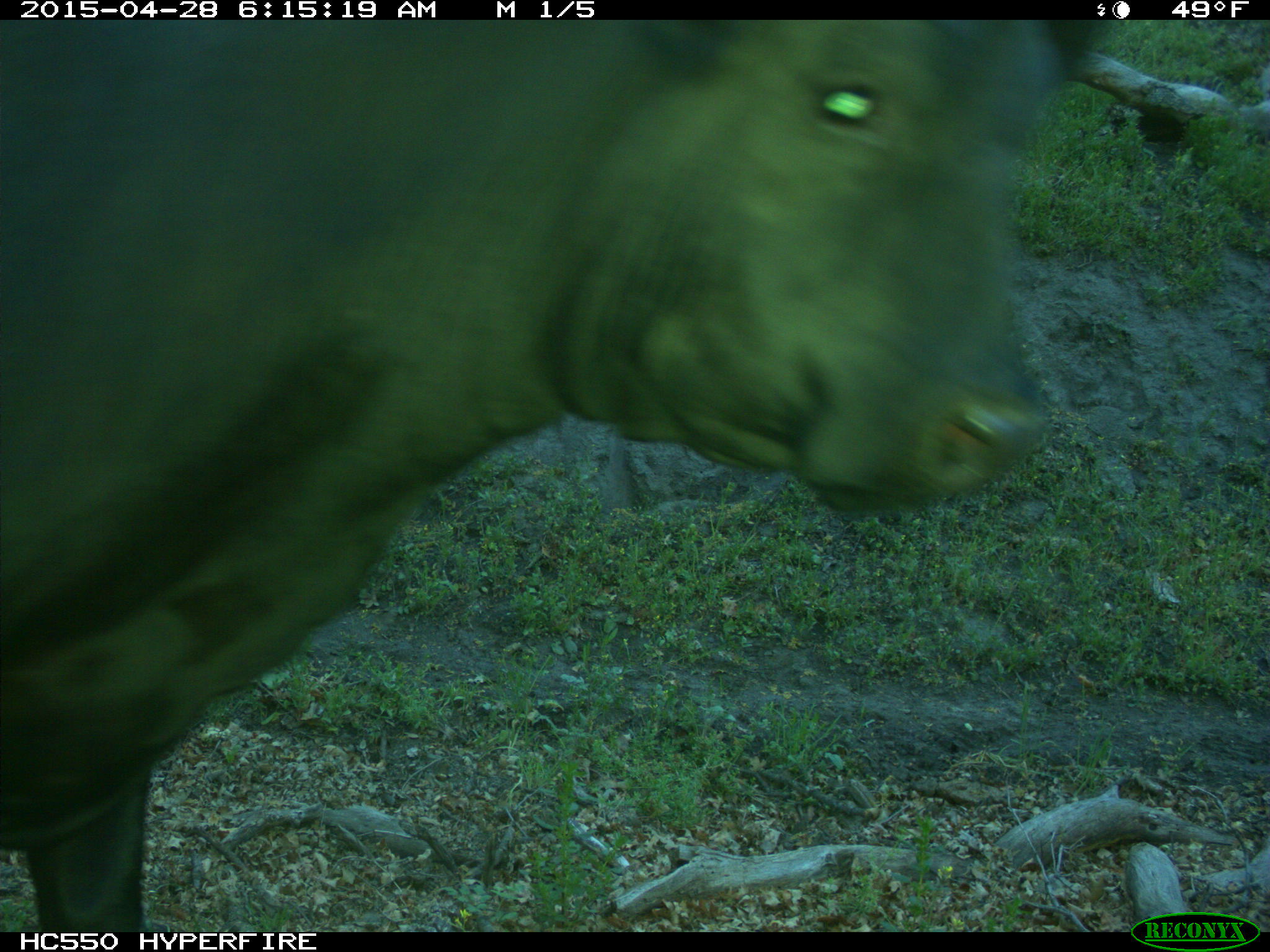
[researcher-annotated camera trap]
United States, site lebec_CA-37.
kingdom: Animalia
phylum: Chordata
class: Mammalia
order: Artiodactyla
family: Bovidae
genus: Bos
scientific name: Bos taurus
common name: domestic cow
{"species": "Bos taurus (domestic cow)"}